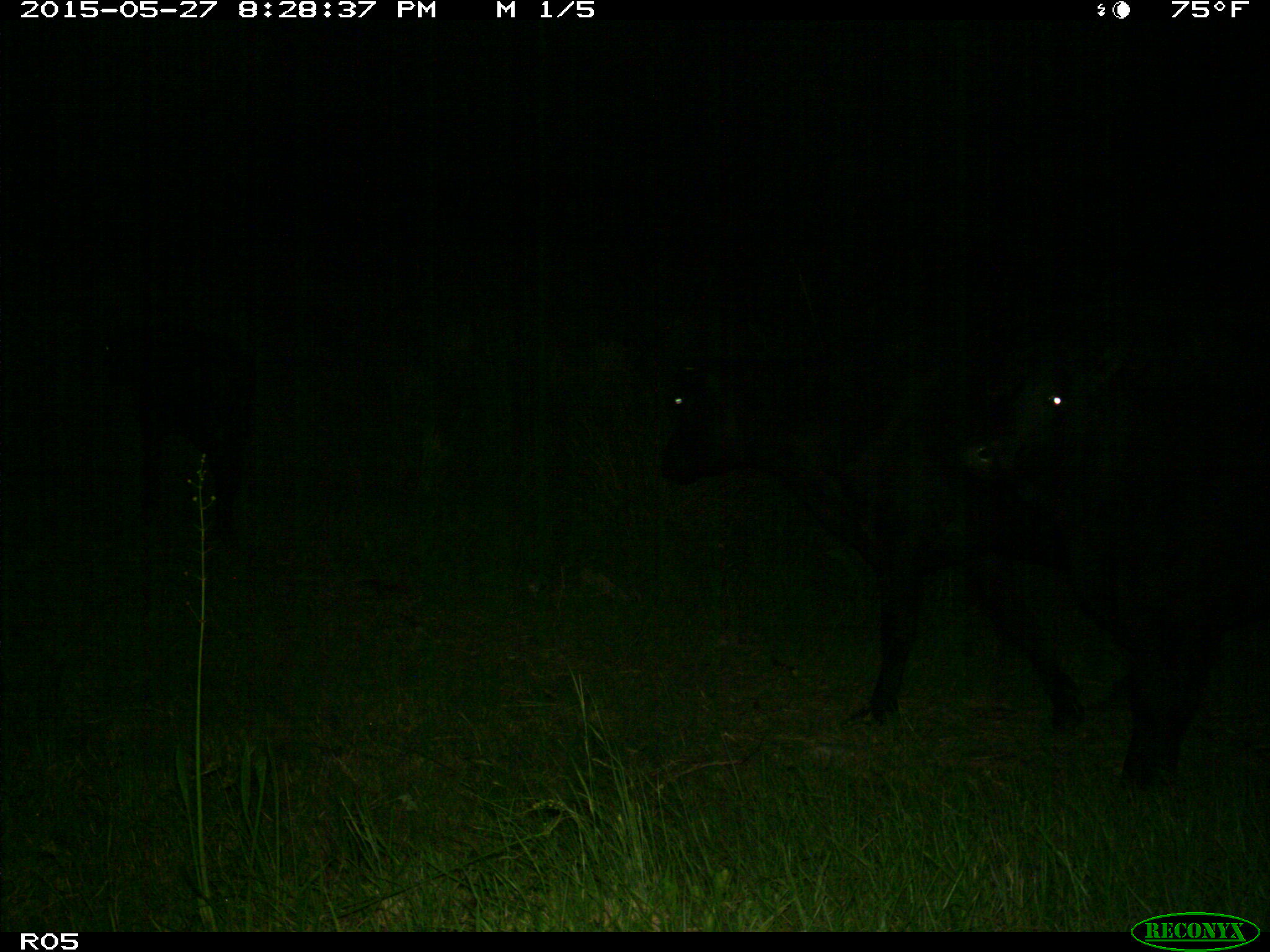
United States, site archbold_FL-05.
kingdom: Animalia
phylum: Chordata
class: Mammalia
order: Artiodactyla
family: Bovidae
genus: Bos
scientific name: Bos taurus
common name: domestic cow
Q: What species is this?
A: Bos taurus (domestic cow).